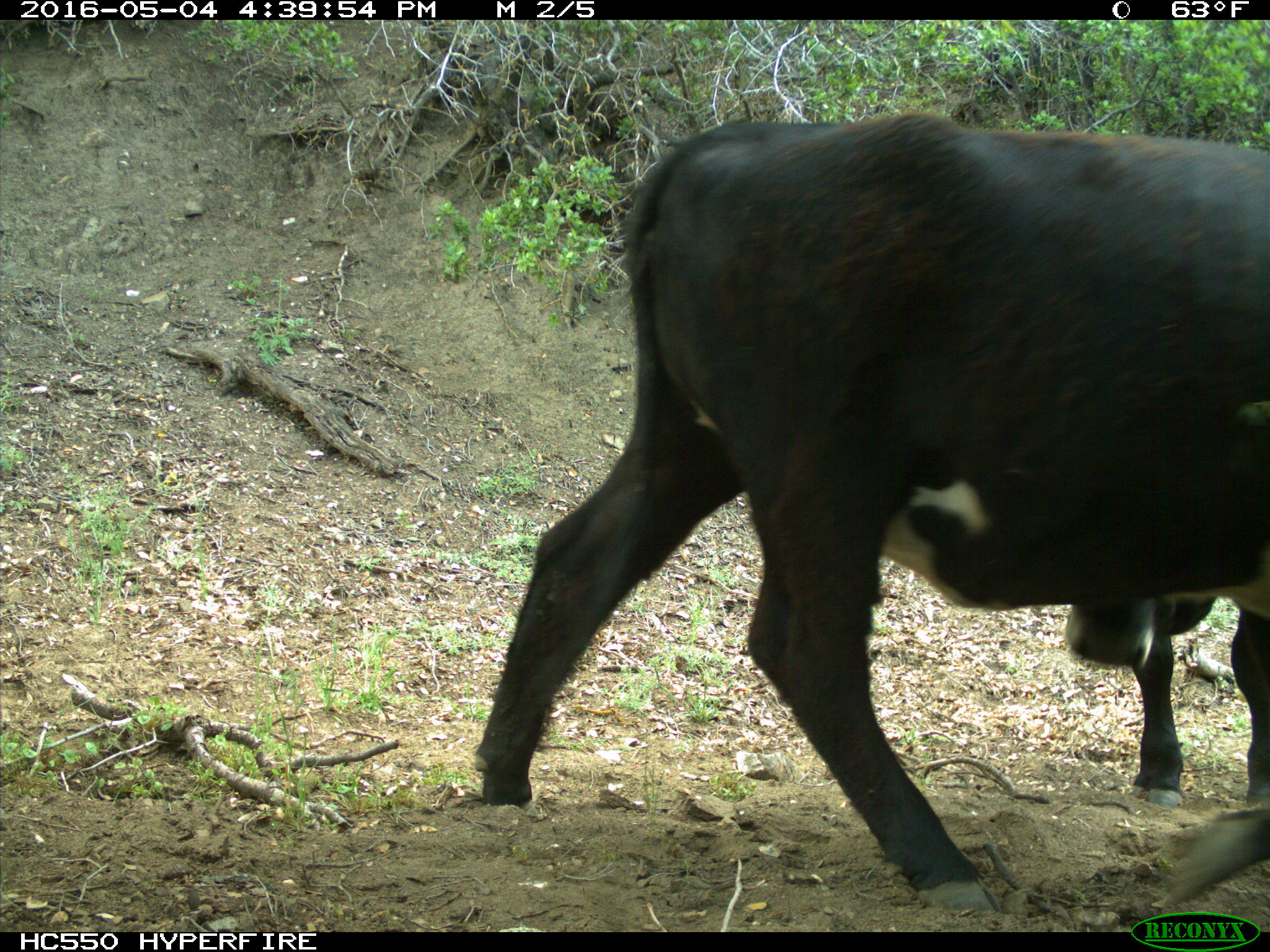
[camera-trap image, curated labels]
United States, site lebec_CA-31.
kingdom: Animalia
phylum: Chordata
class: Mammalia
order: Artiodactyla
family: Bovidae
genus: Bos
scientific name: Bos taurus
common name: domestic cow